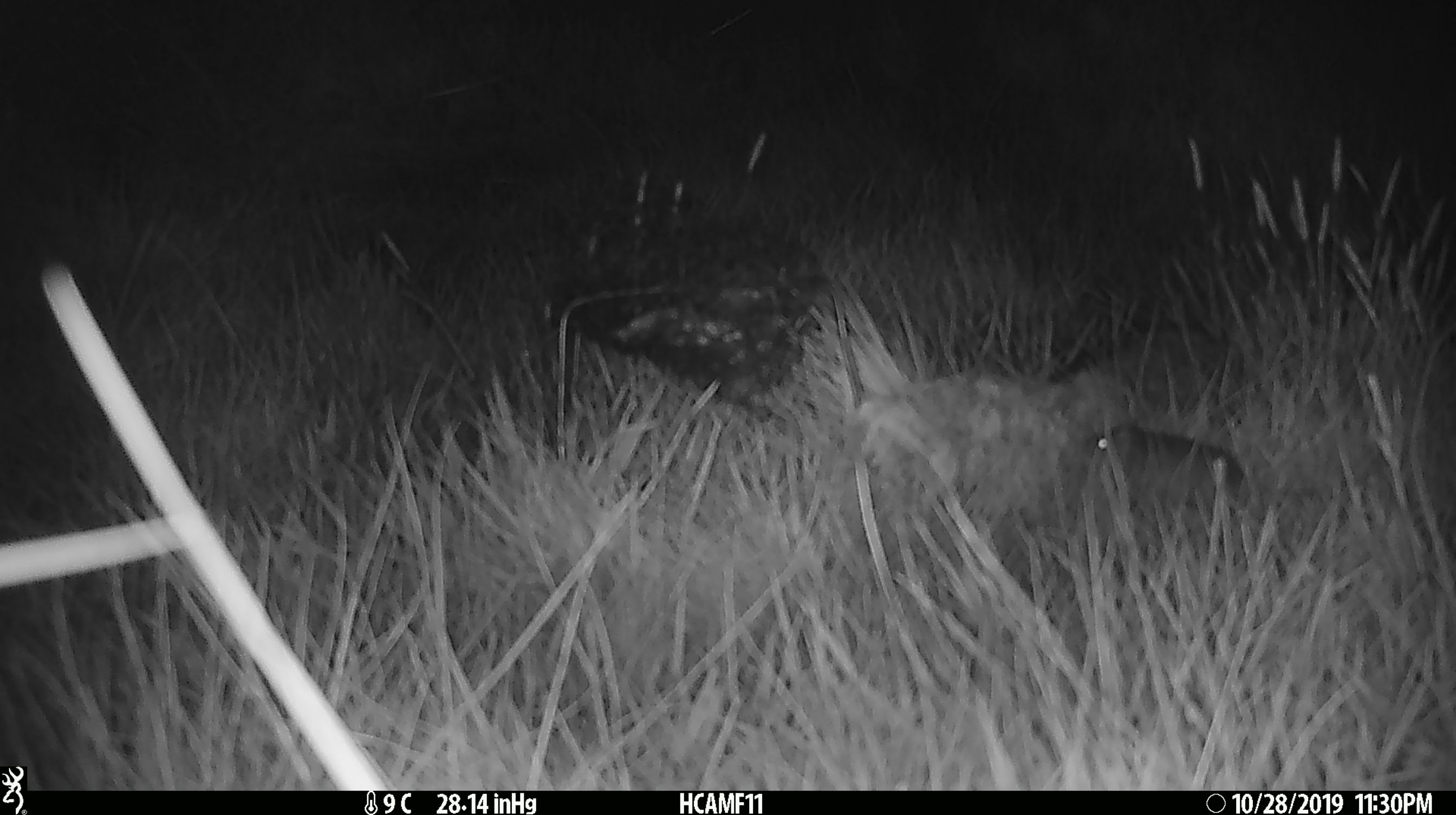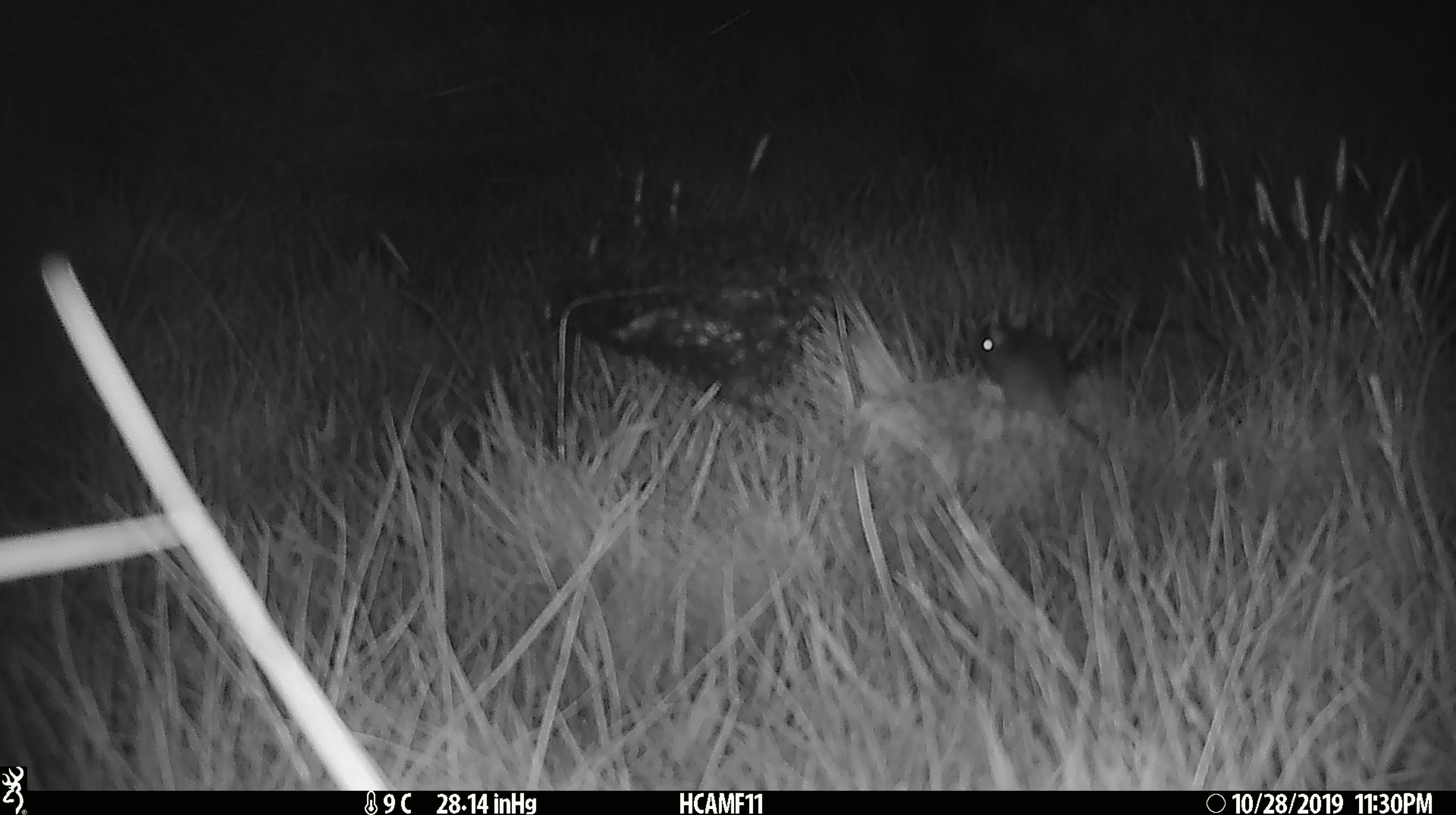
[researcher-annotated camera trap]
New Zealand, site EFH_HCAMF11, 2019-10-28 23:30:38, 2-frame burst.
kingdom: Animalia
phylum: Chordata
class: Mammalia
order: Rodentia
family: Muridae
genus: Mus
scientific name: Mus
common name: mouse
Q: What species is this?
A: Mouse (Mus).